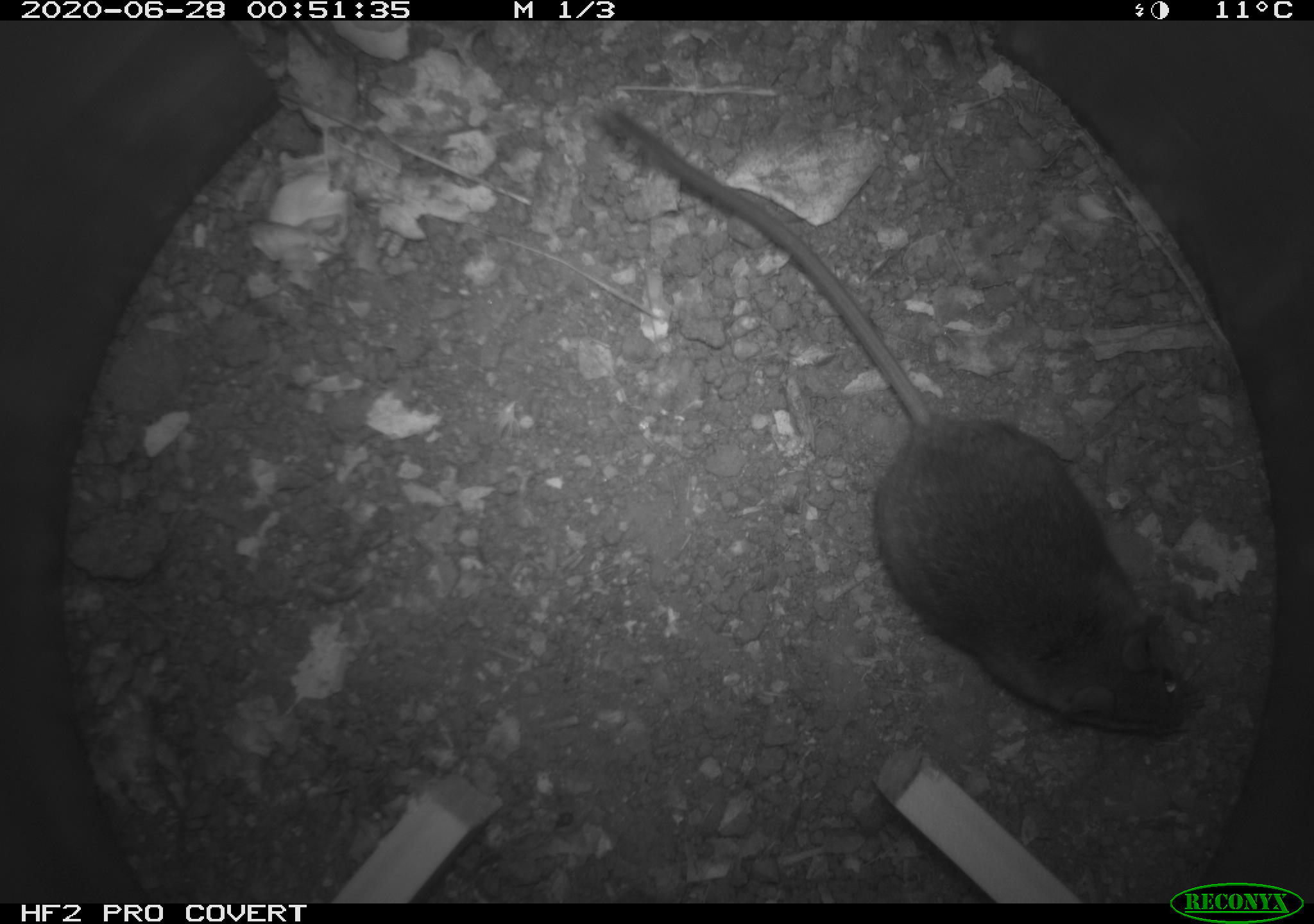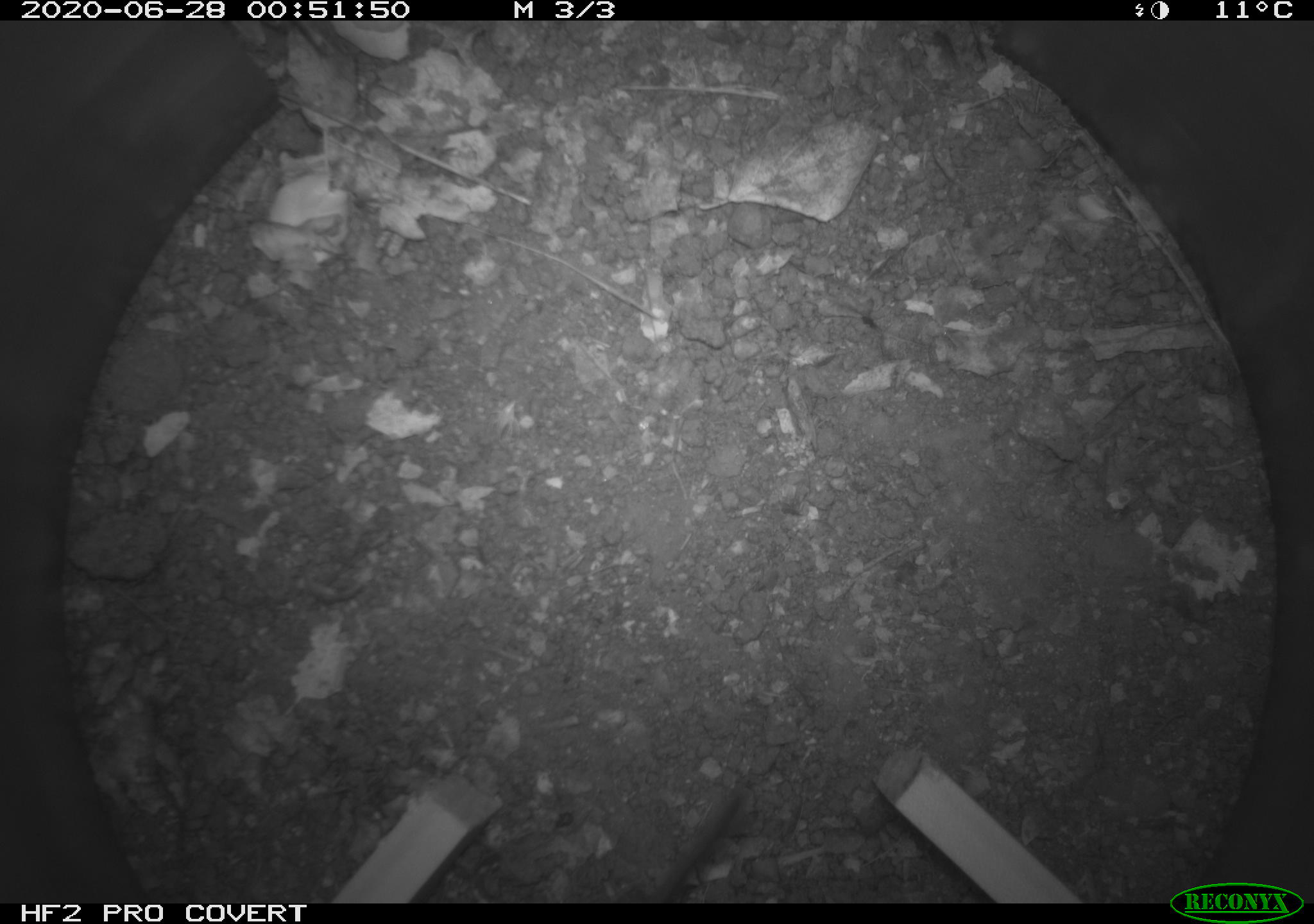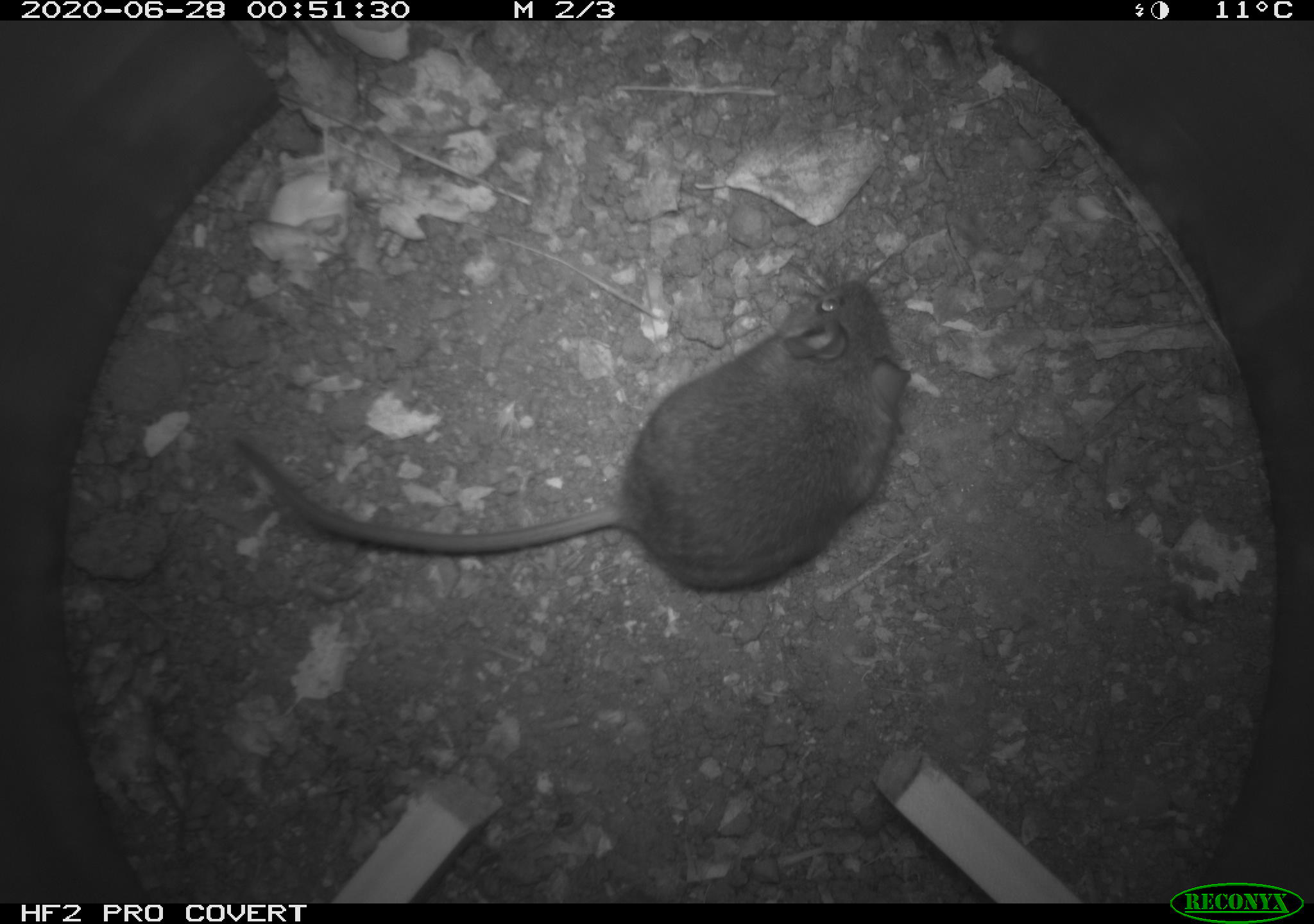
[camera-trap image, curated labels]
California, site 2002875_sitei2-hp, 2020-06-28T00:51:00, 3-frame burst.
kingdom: Animalia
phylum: Chordata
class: Mammalia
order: Rodentia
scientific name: Rodentia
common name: rodent